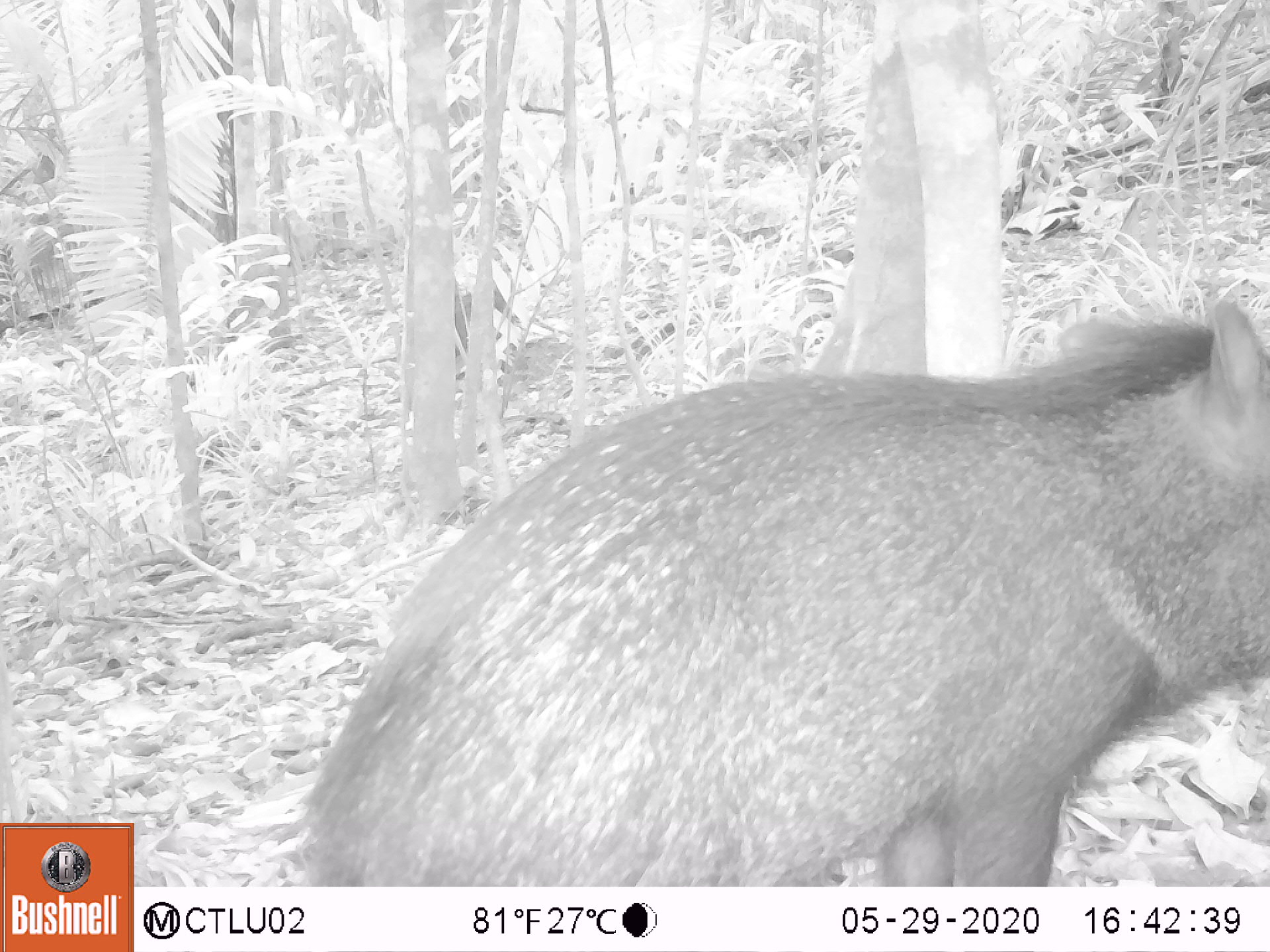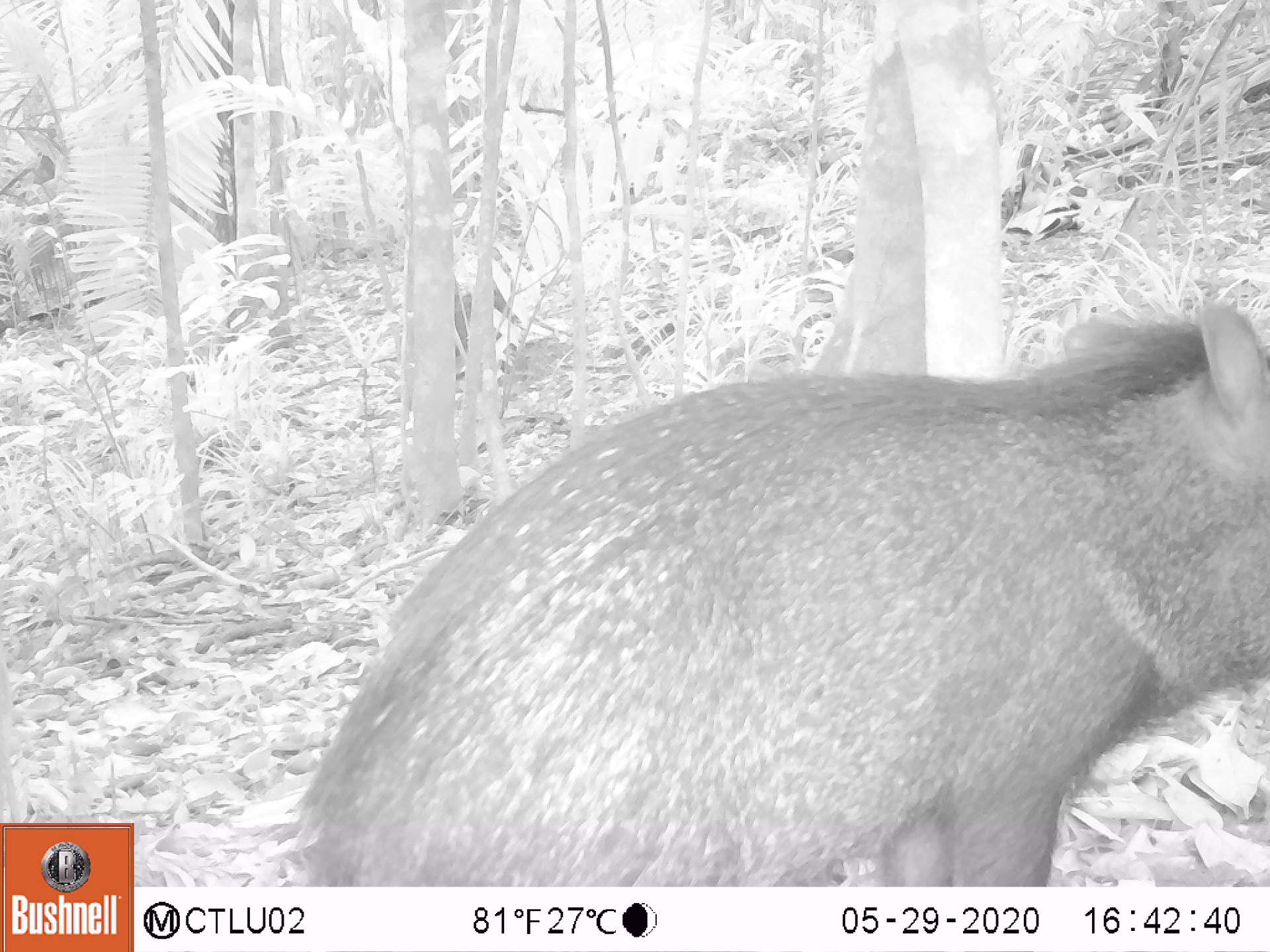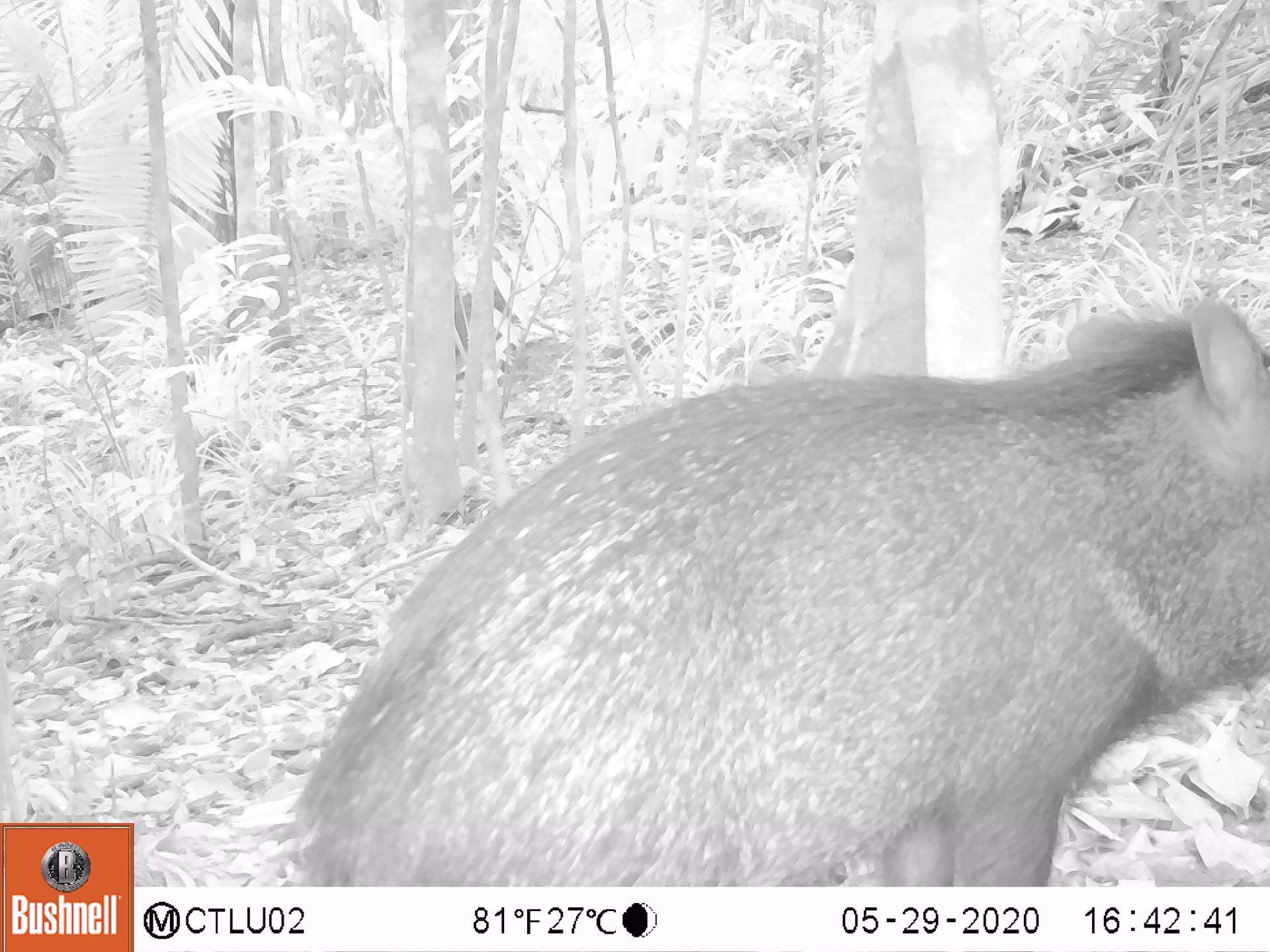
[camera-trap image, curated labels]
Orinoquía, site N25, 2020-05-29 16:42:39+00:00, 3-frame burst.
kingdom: Animalia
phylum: Chordata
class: Mammalia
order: Artiodactyla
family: Tayassuidae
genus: Pecari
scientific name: Pecari tajacu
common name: collared peccary